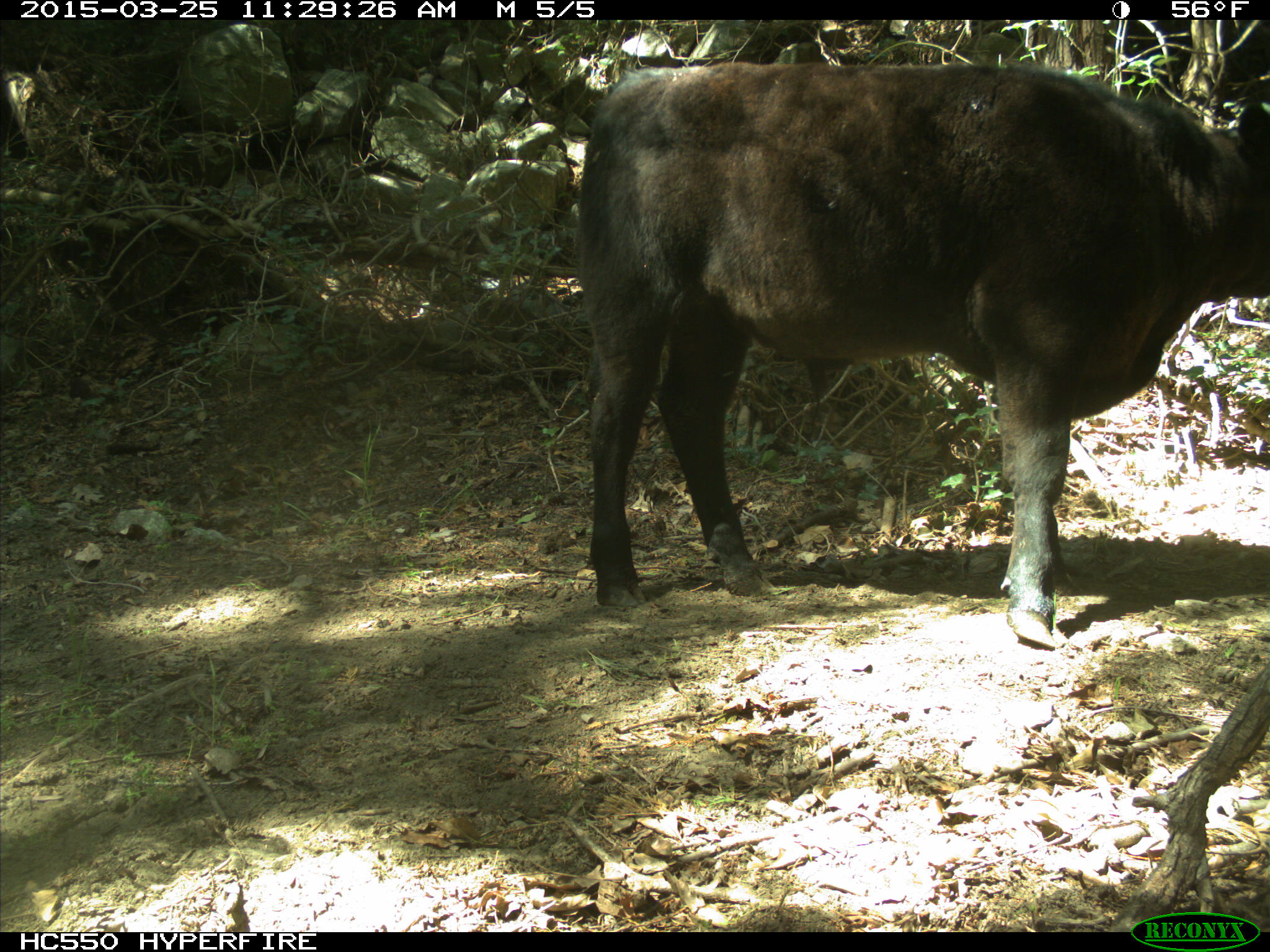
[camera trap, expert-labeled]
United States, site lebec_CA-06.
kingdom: Animalia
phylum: Chordata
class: Mammalia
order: Artiodactyla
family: Bovidae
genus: Bos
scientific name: Bos taurus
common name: domestic cow